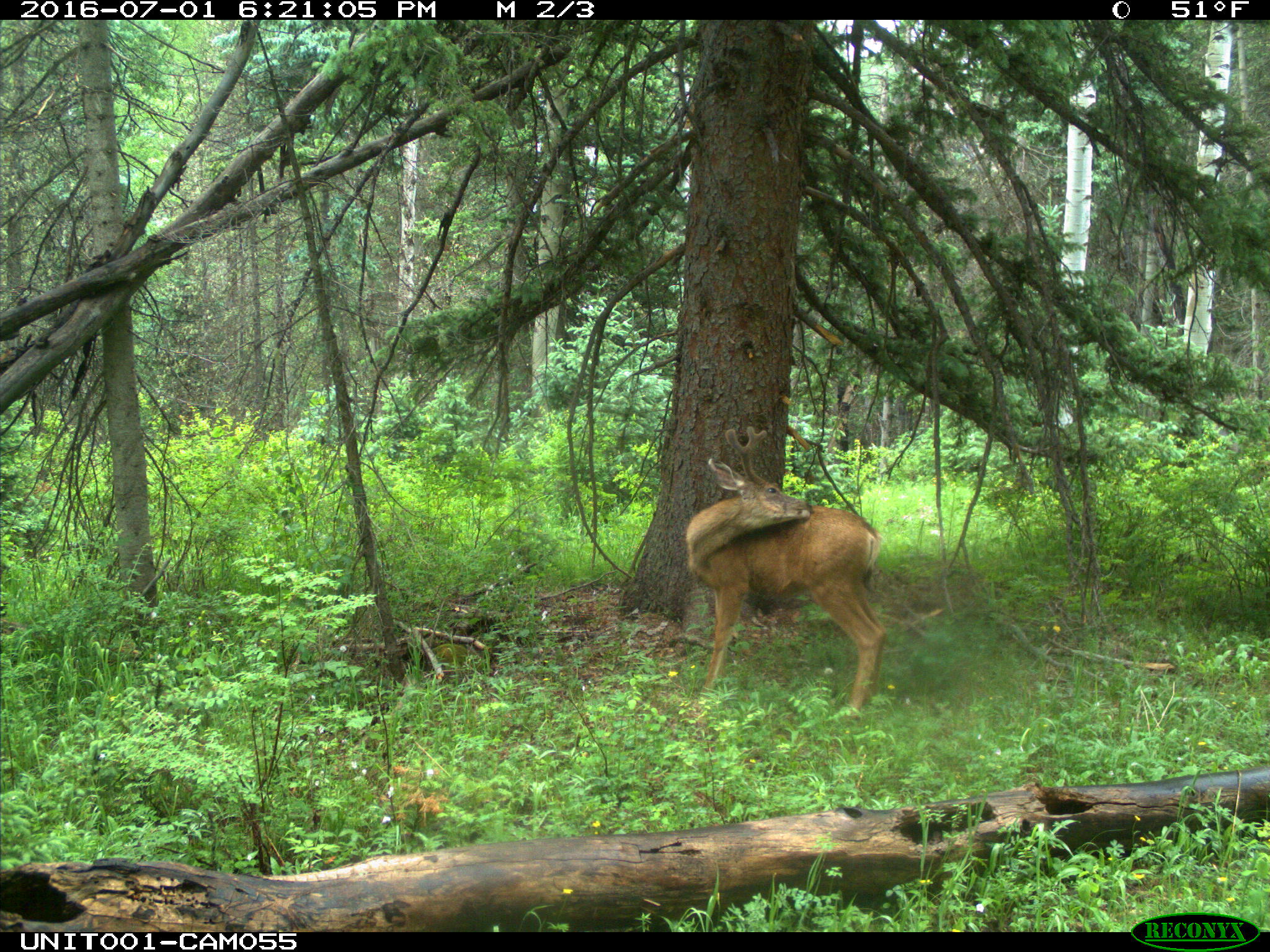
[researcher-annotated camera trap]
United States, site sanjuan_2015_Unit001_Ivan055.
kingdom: Animalia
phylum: Chordata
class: Mammalia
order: Artiodactyla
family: Cervidae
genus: Odocoileus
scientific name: Odocoileus hemionus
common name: mule deer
Odocoileus hemionus (mule deer).